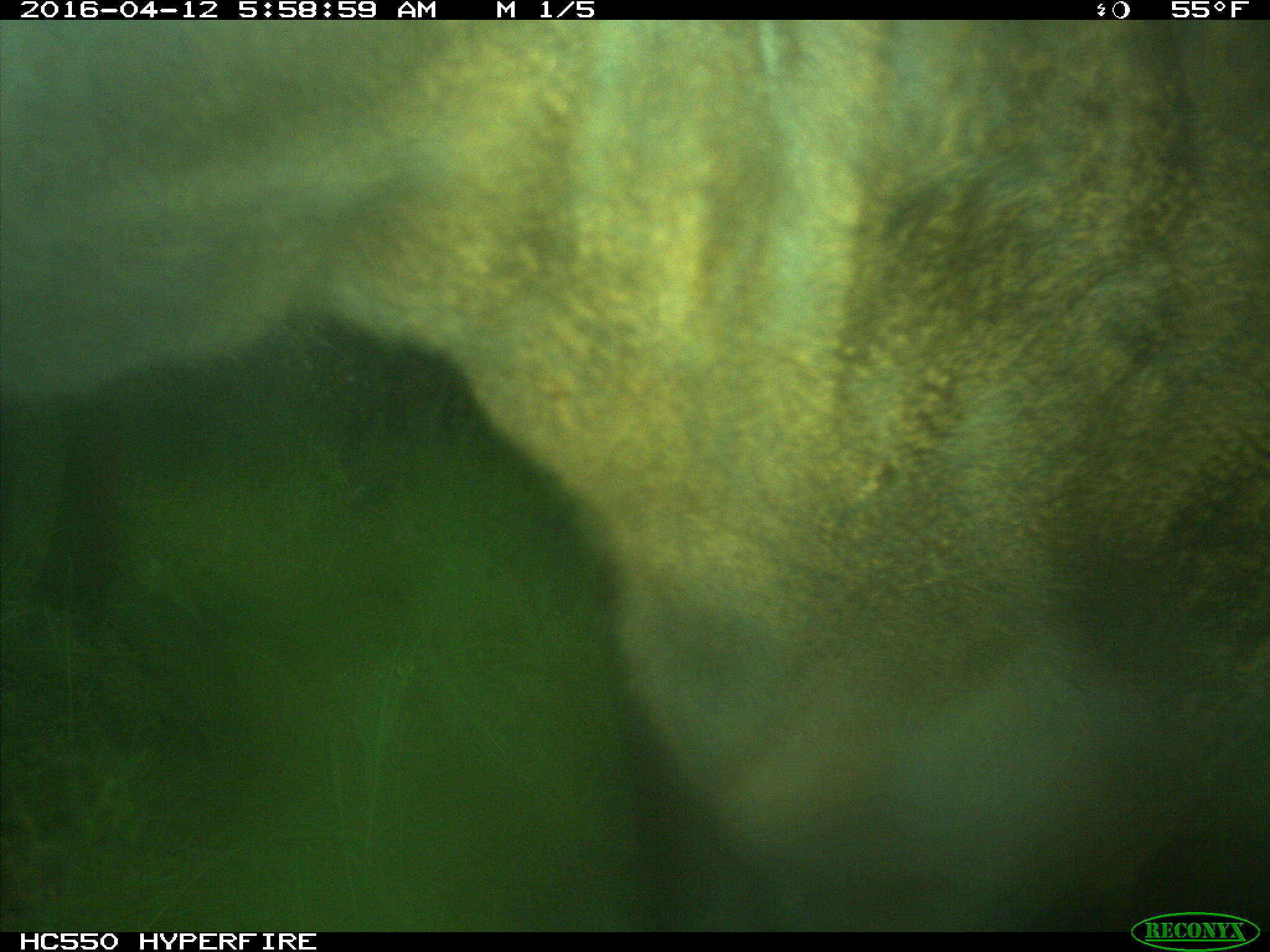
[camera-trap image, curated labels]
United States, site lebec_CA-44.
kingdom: Animalia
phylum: Chordata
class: Mammalia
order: Artiodactyla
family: Bovidae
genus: Bos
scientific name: Bos taurus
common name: domestic cow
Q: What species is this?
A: Bos taurus (domestic cow).